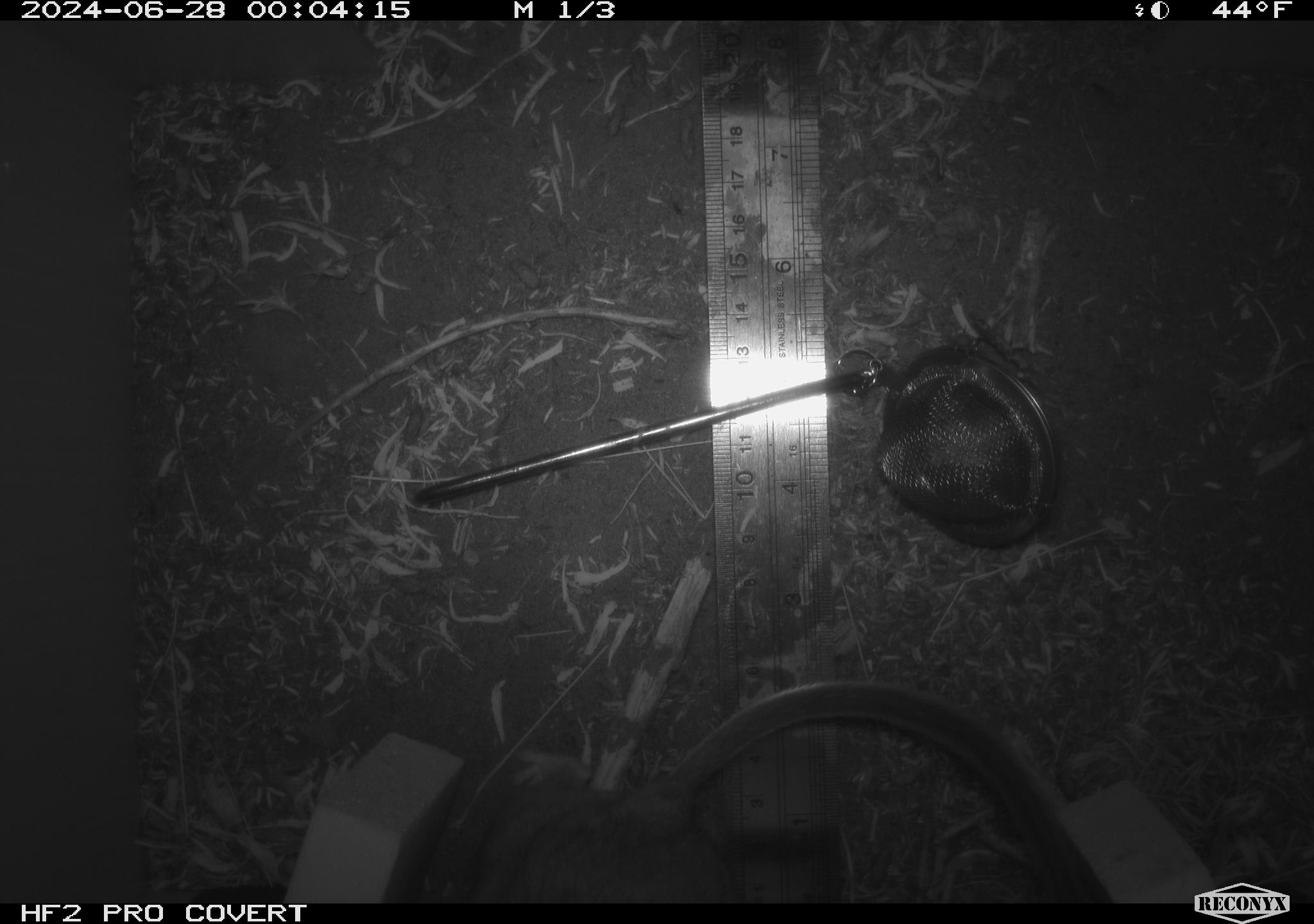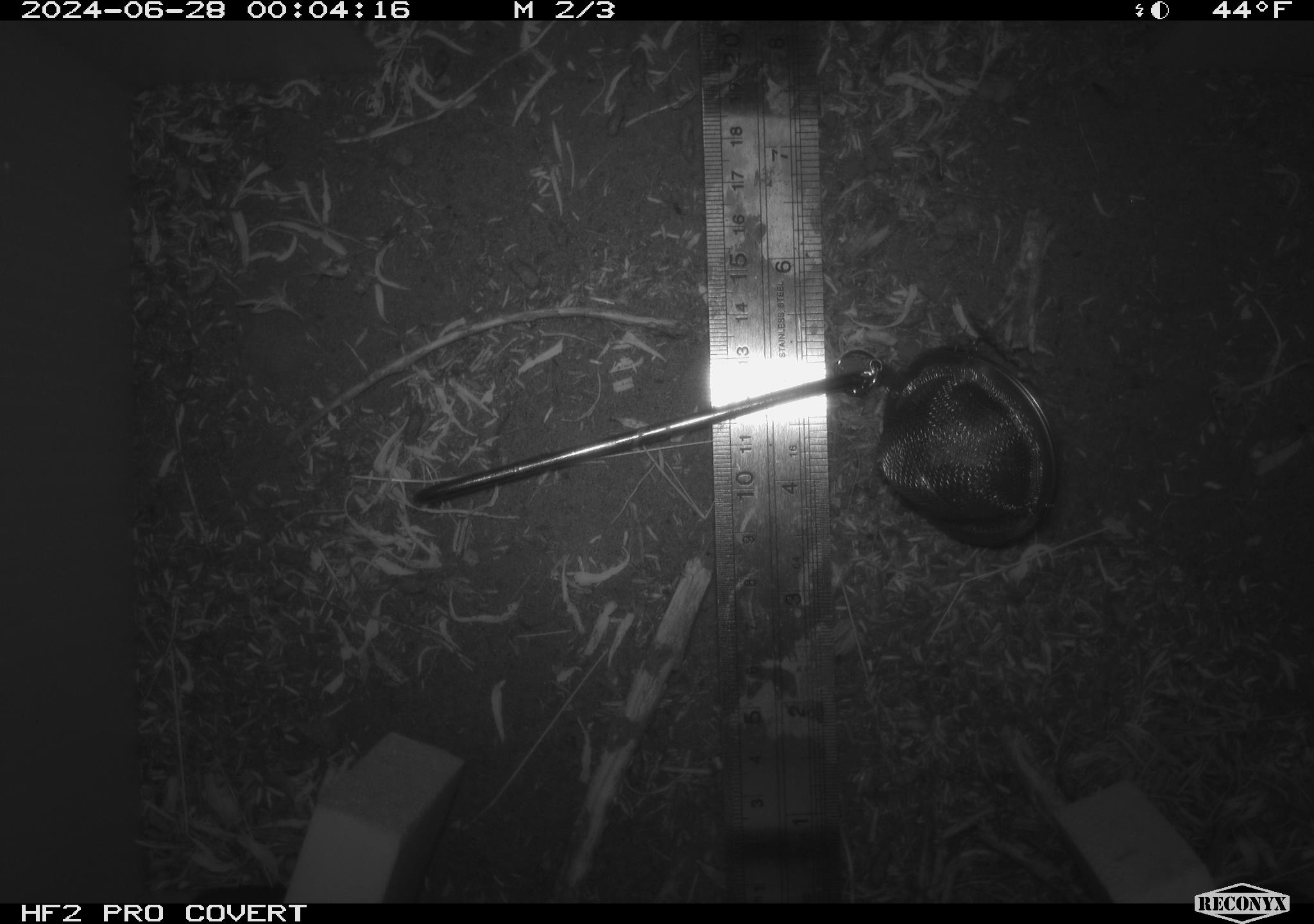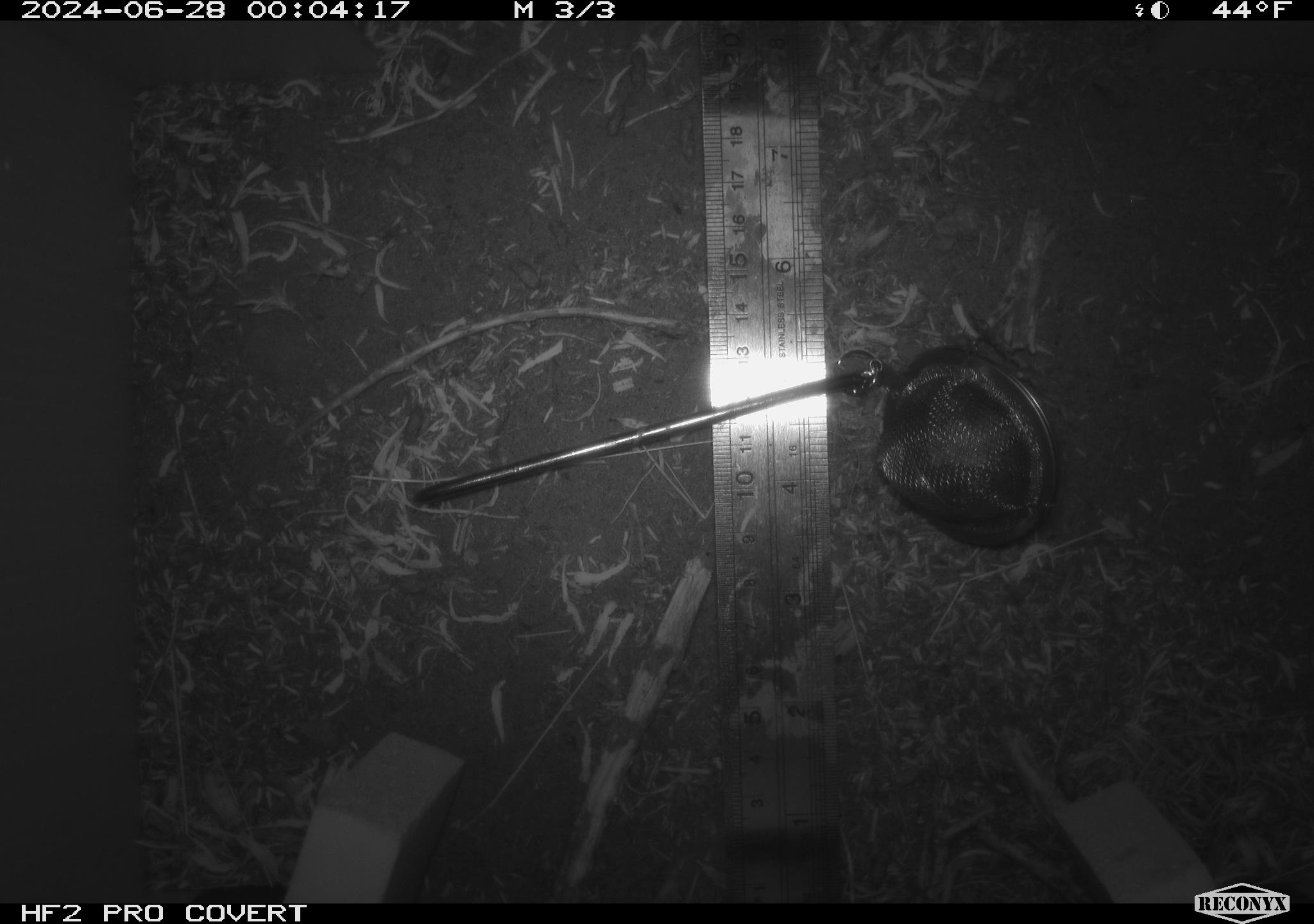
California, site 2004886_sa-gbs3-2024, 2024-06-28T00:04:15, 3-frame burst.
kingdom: Animalia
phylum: Chordata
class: Mammalia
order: Rodentia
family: Cricetidae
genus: Neotoma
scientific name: Neotoma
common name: pack rat or woodrat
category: neotoma species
Neotoma species (pack rat or woodrat) (Neotoma).